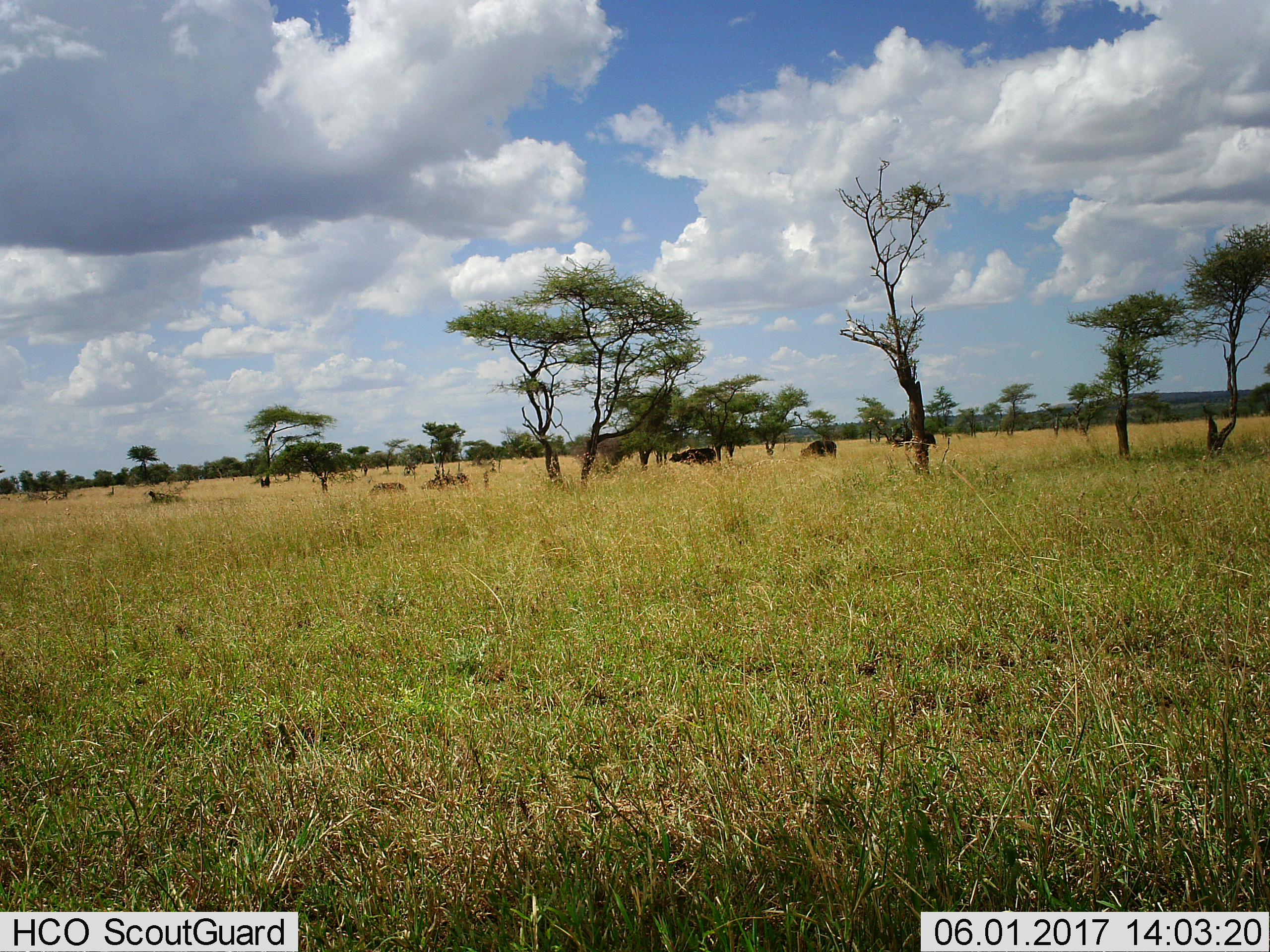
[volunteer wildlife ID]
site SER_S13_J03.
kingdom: Animalia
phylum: Chordata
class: Mammalia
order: Artiodactyla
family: Bovidae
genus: Syncerus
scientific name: Syncerus caffer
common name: african buffalo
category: buffalo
Buffalo (african buffalo) (Syncerus caffer), count 5. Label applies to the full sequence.